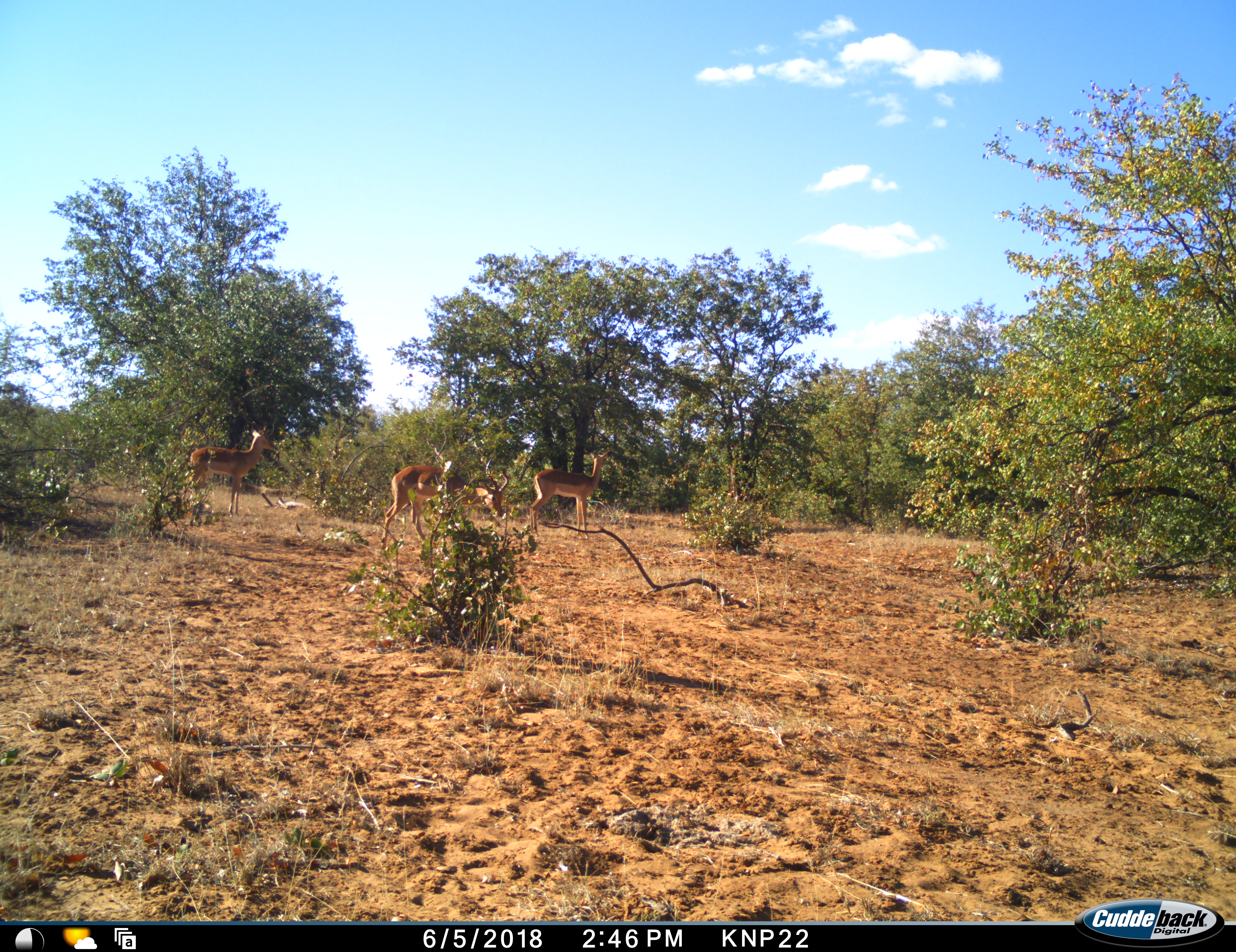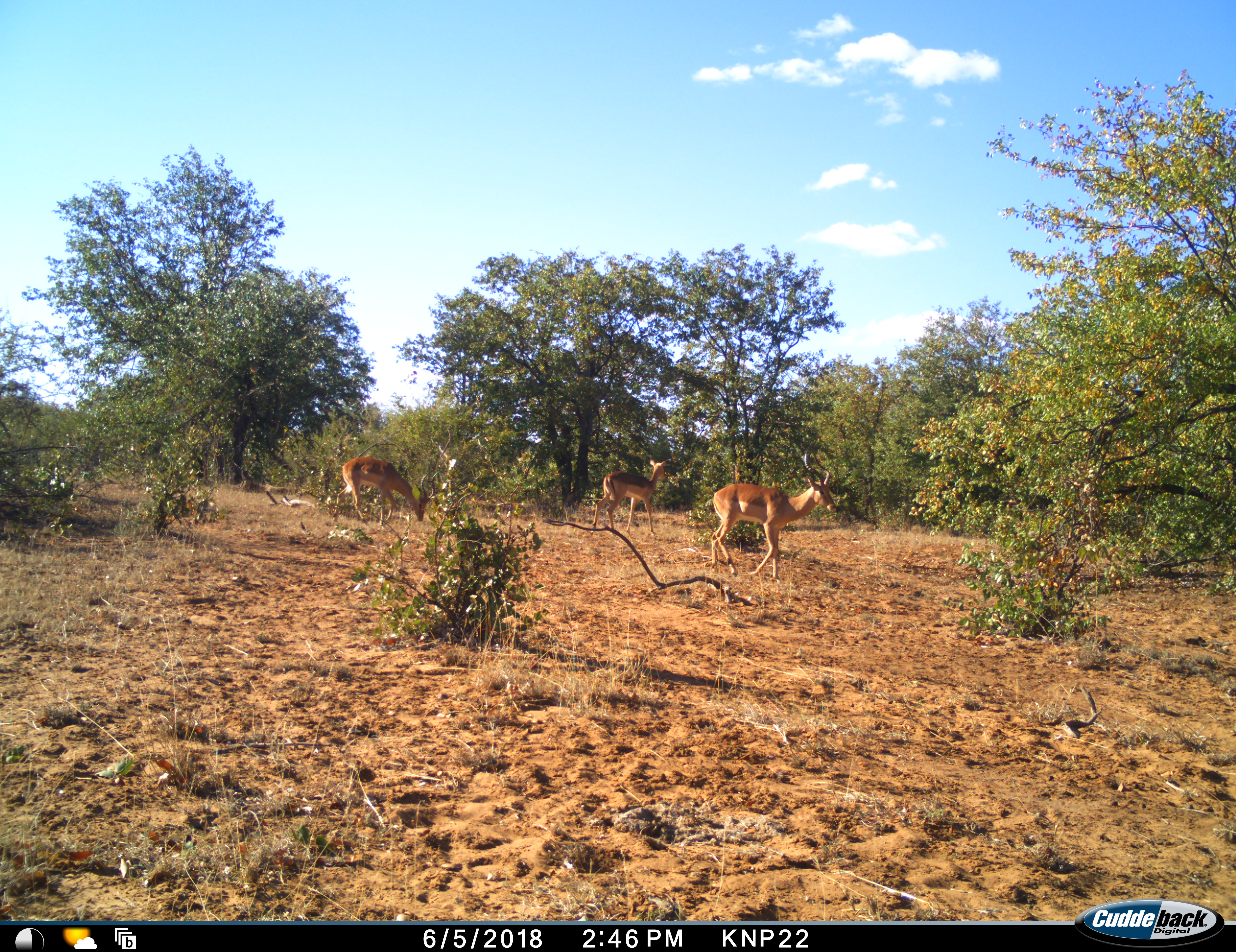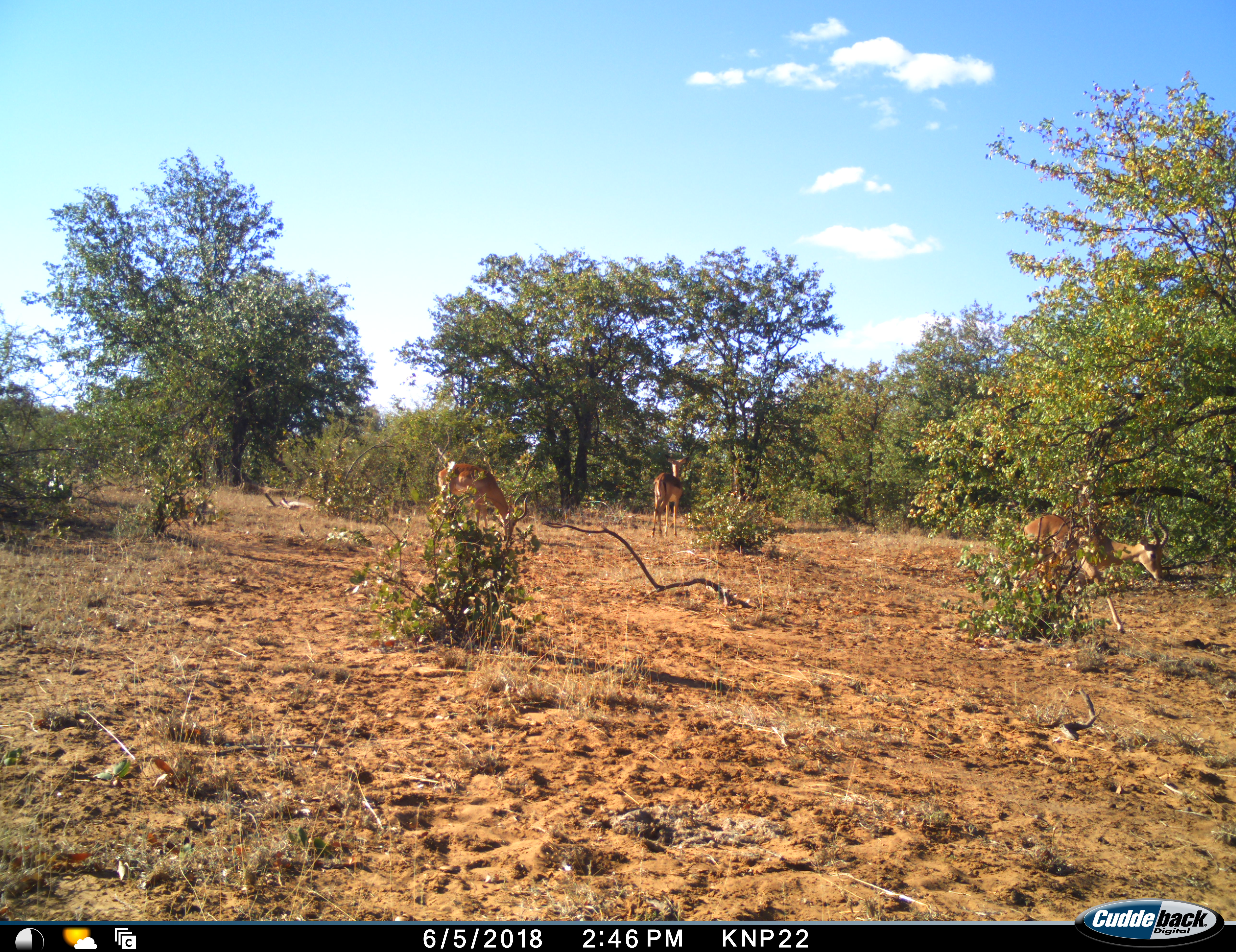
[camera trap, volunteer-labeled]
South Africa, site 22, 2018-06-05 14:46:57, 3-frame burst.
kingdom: Animalia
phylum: Chordata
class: Mammalia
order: Artiodactyla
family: Bovidae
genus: Aepyceros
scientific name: Aepyceros melampus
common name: impala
Impala (Aepyceros melampus), count 4. Behavior (volunteer vote fractions): standing 44%, resting 0%, moving 89%, interacting 11%. Young present (vote fraction): 0%. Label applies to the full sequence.